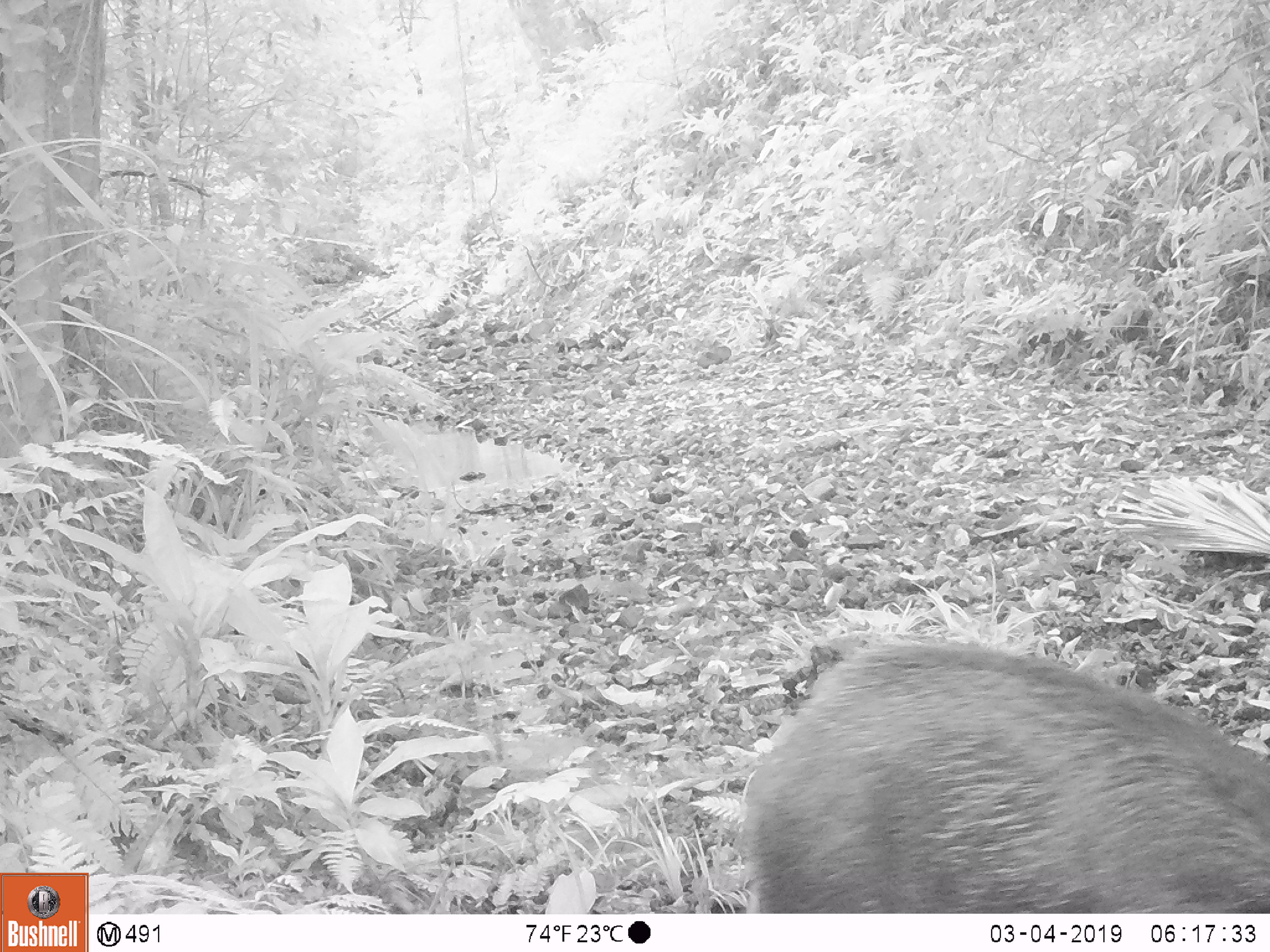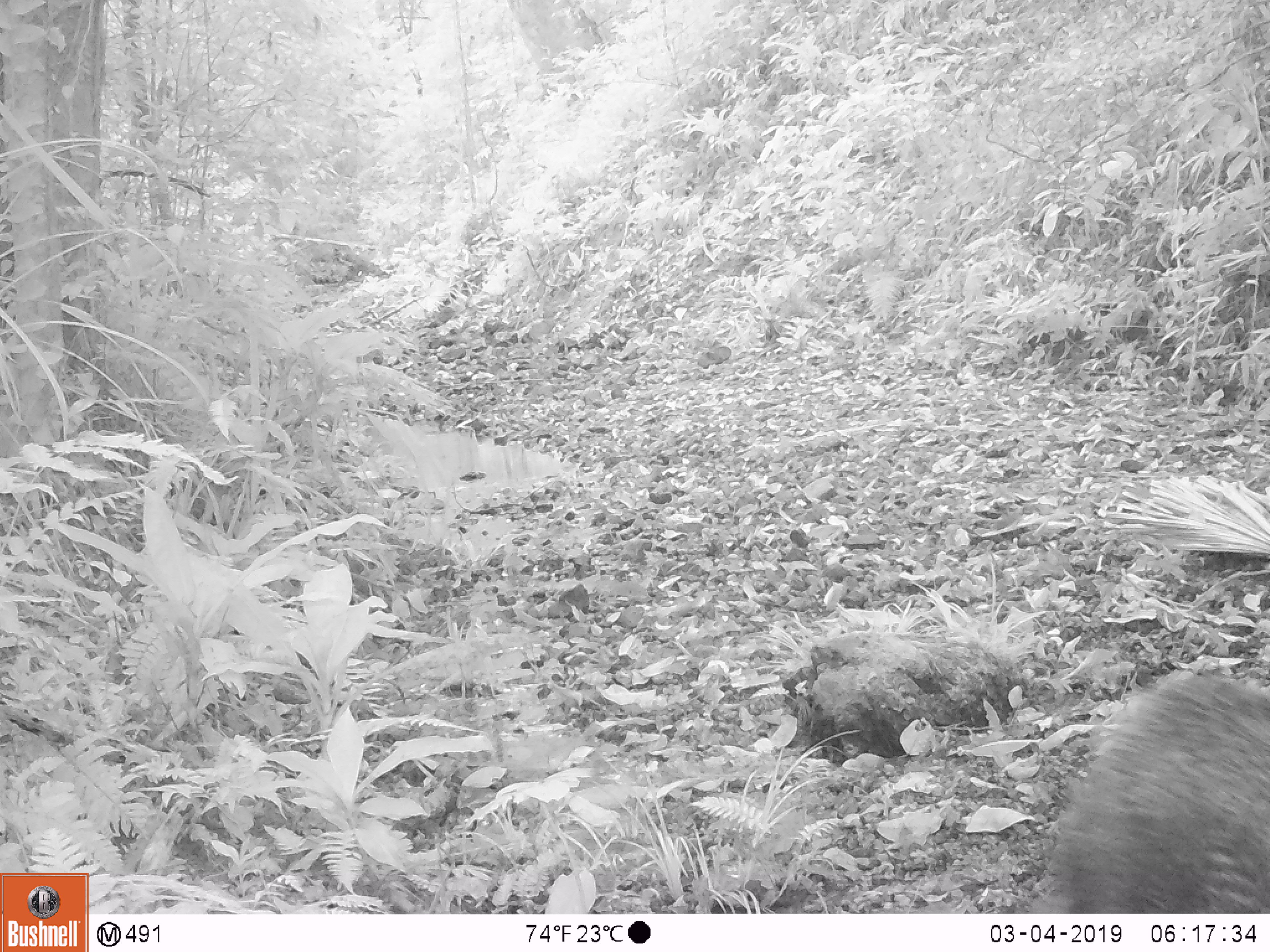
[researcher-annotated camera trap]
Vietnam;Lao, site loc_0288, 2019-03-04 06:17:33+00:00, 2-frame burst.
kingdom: Animalia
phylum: Chordata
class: Mammalia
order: Artiodactyla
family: Suidae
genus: Sus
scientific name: Sus scrofa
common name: eurasian wild pig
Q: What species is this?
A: Eurasian wild pig (Sus scrofa).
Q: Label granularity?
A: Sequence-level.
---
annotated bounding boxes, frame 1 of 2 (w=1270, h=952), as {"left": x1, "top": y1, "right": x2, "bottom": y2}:
eurasian wild pig: {"left": 734, "top": 636, "right": 1270, "bottom": 913}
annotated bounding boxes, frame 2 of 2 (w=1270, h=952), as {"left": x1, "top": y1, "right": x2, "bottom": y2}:
eurasian wild pig: {"left": 1025, "top": 668, "right": 1270, "bottom": 913}